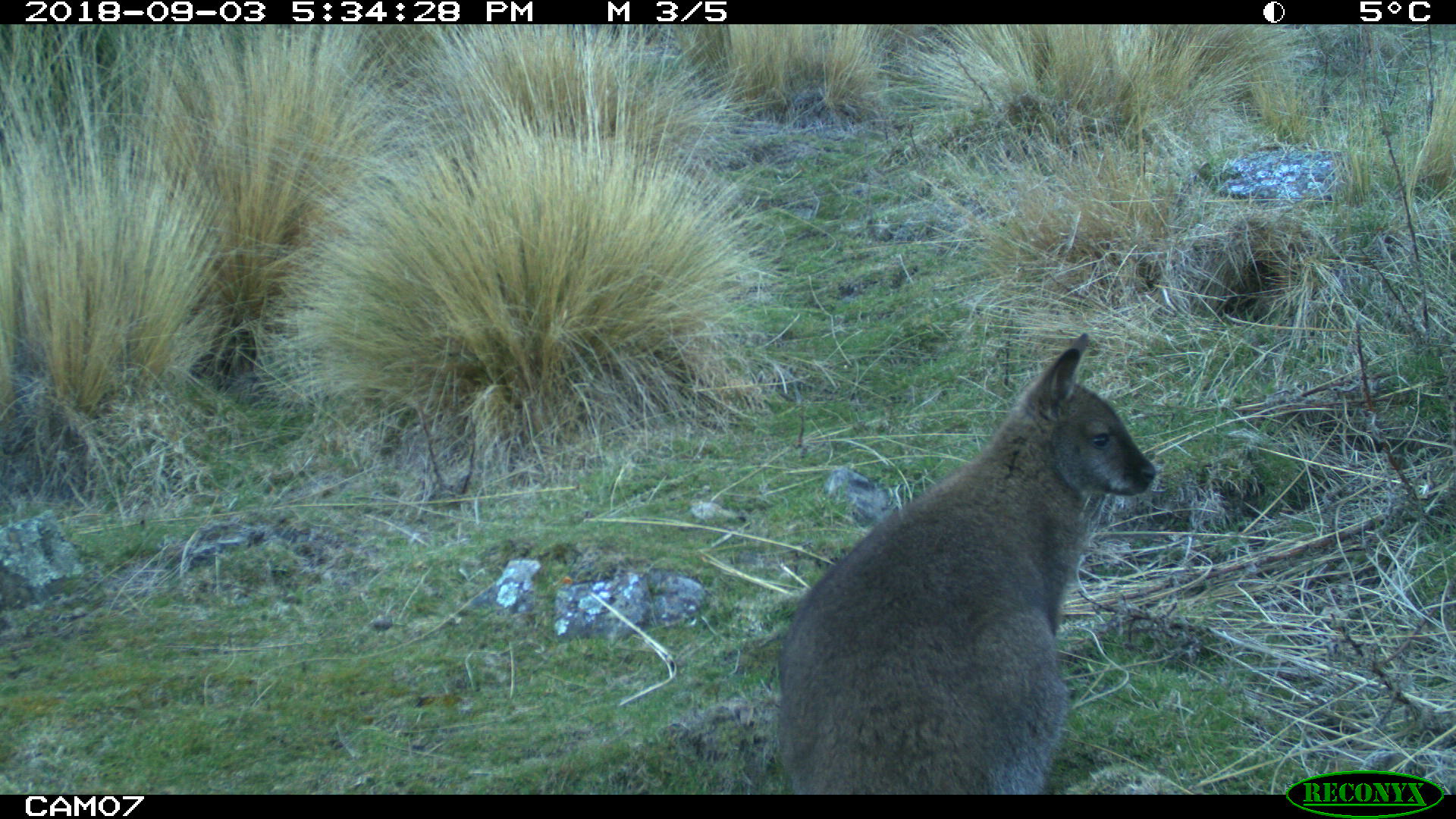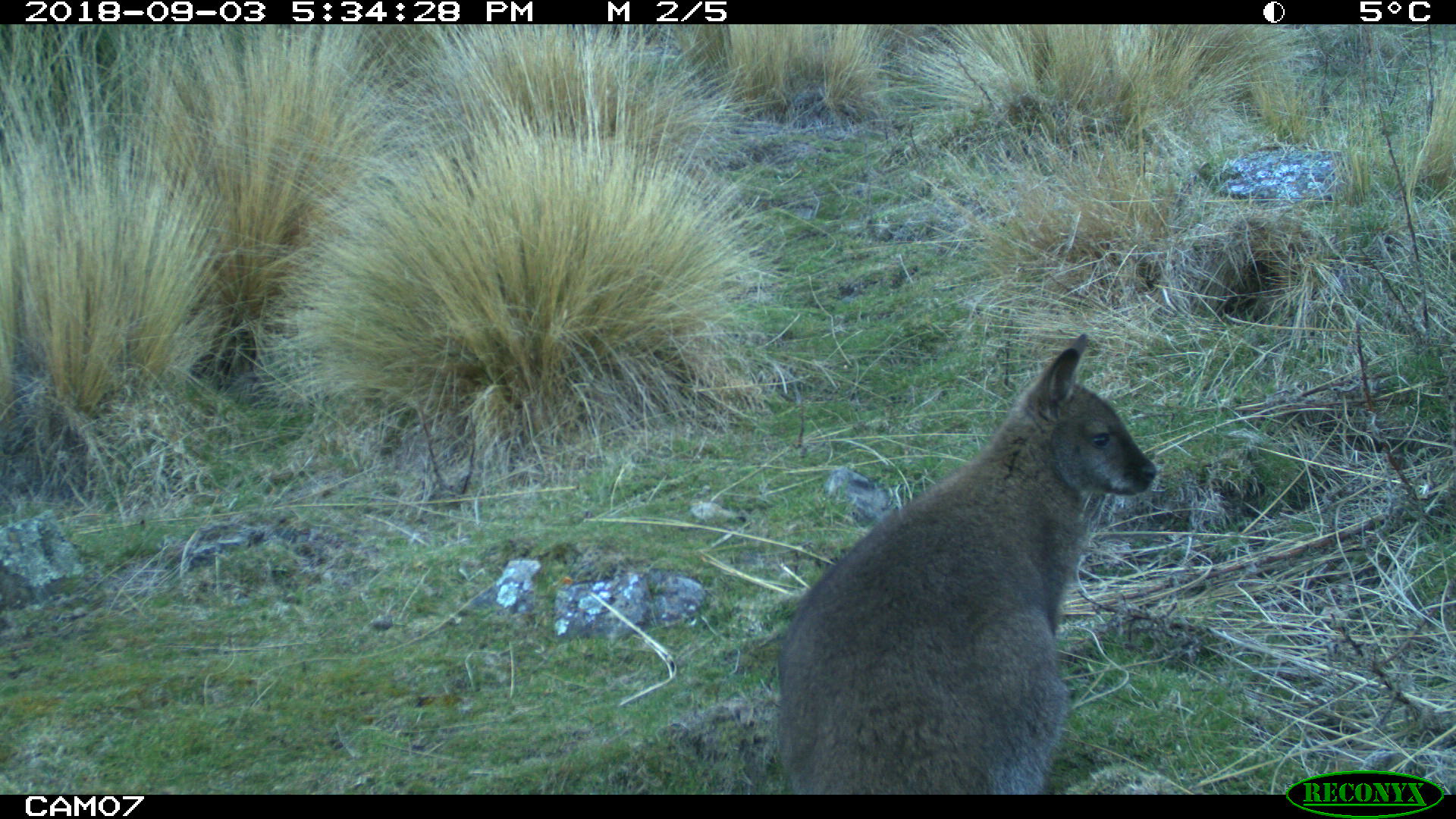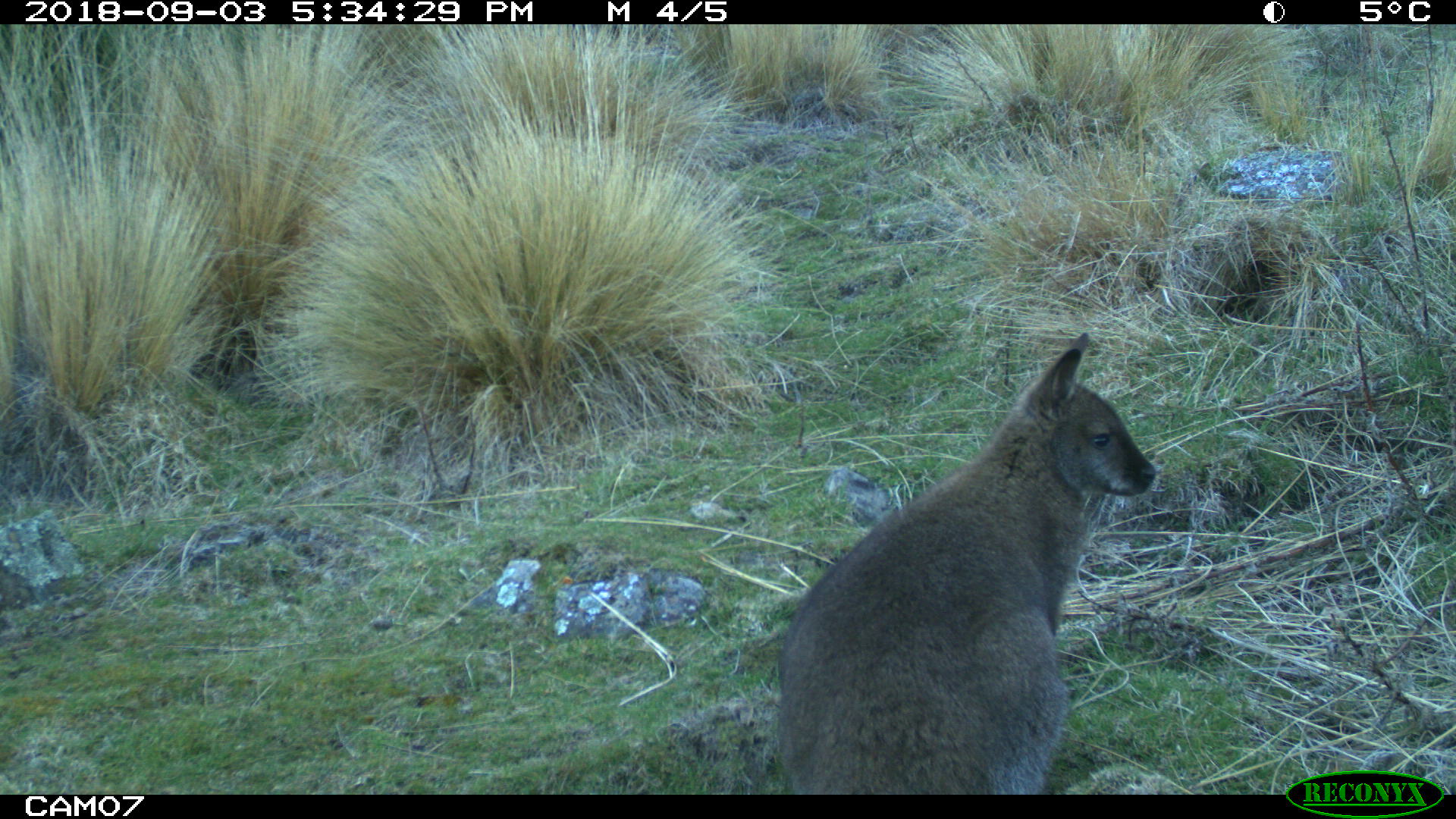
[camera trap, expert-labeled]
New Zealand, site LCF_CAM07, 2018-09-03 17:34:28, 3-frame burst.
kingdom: Animalia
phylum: Chordata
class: Mammalia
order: Diprotodontia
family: Macropodidae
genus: Notamacropus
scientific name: Notamacropus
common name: wallaby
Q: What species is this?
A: Wallaby (Notamacropus).